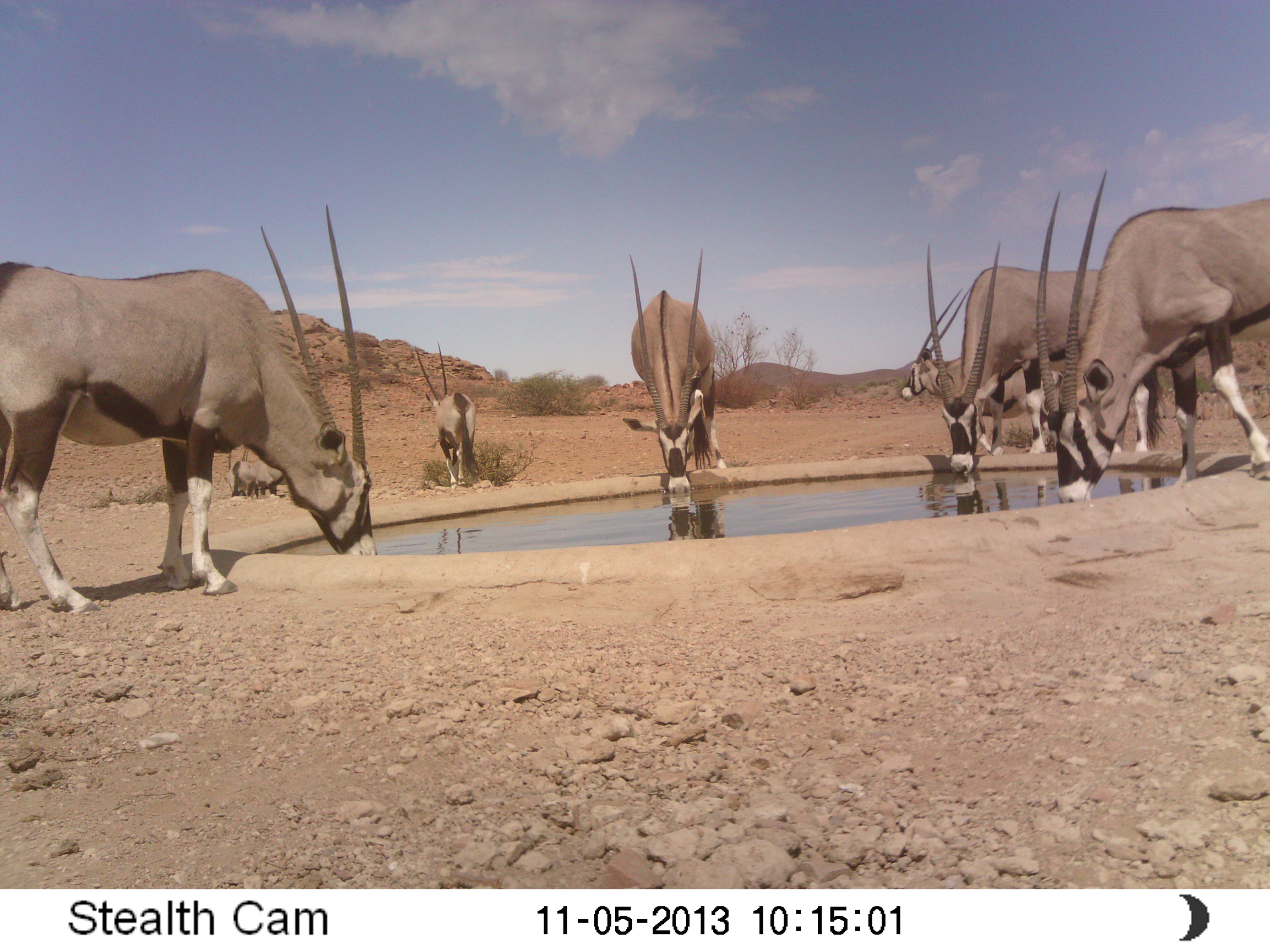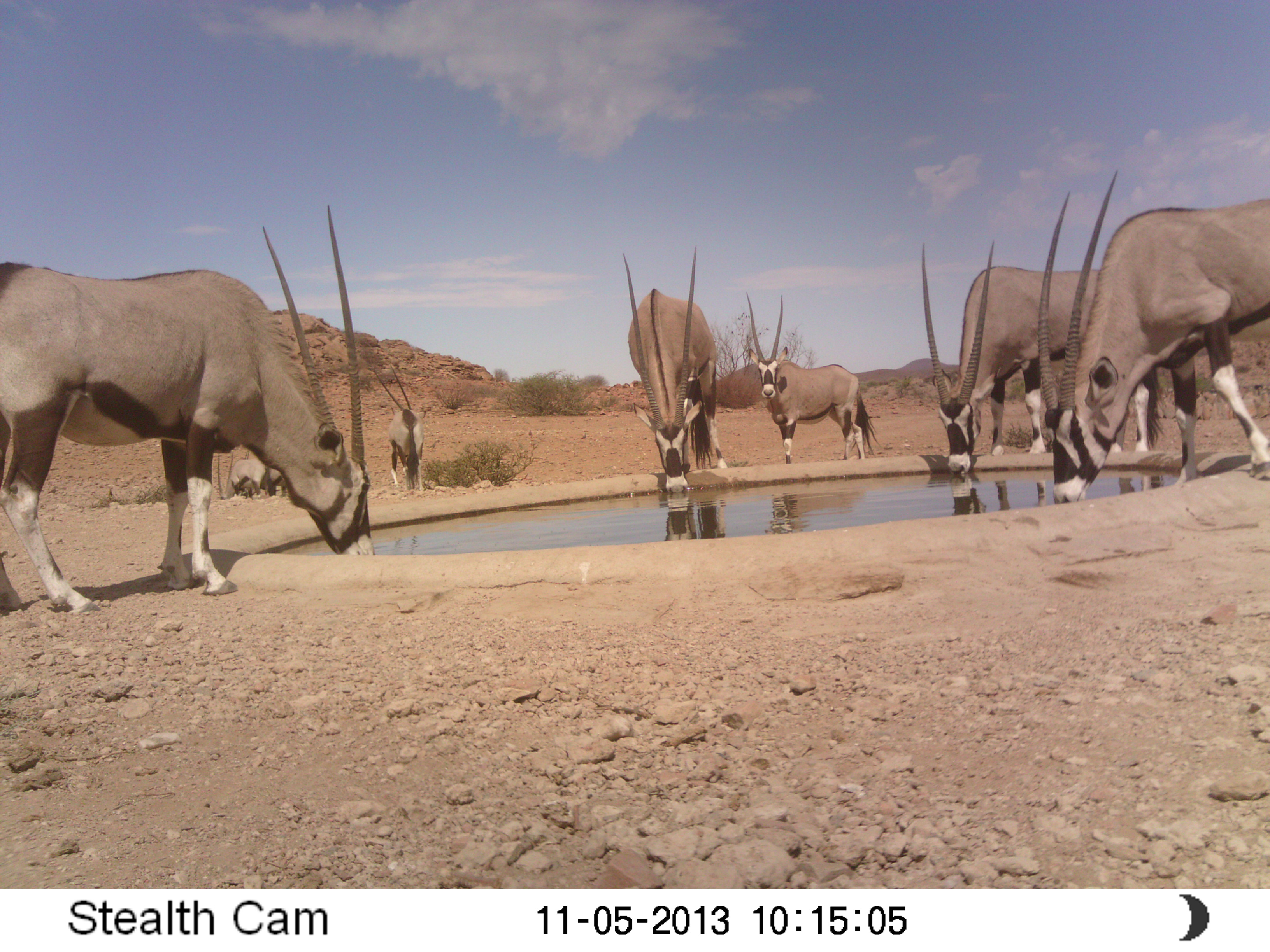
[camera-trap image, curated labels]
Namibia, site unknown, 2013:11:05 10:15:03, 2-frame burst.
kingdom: Animalia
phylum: Chordata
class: Mammalia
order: Artiodactyla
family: Bovidae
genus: Oryx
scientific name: Oryx gazella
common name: gemsbok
Oryx gazella (gemsbok).